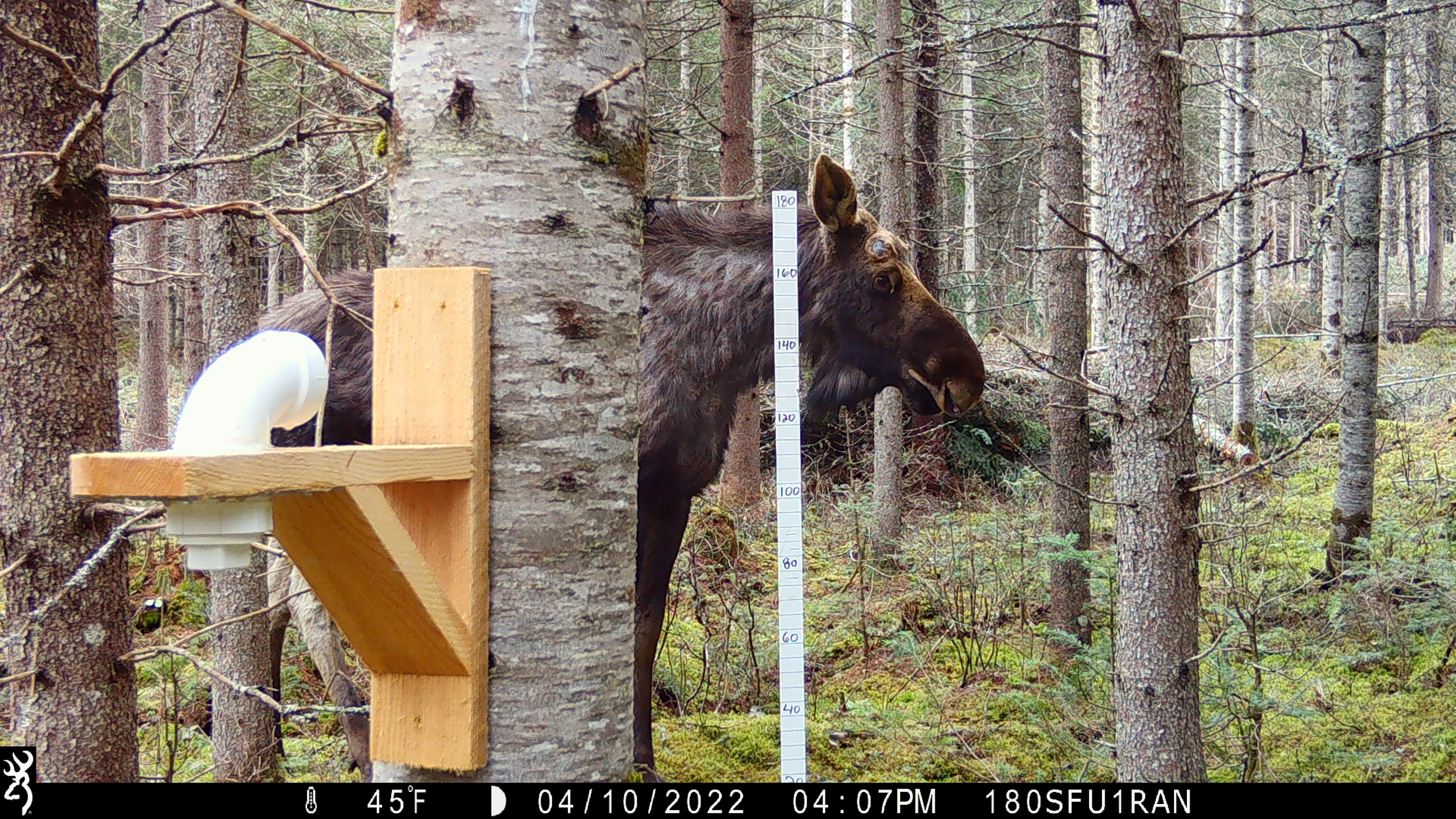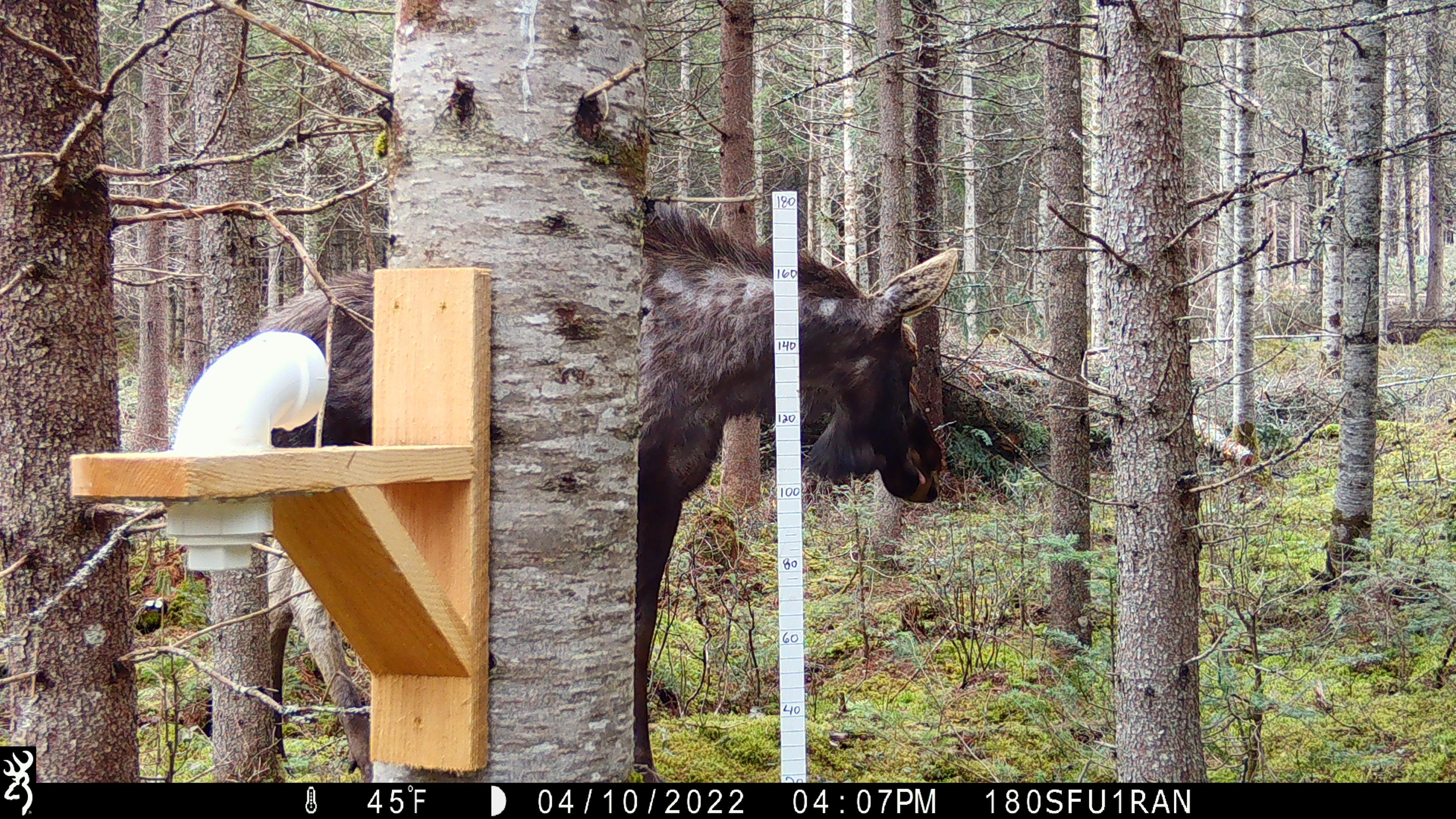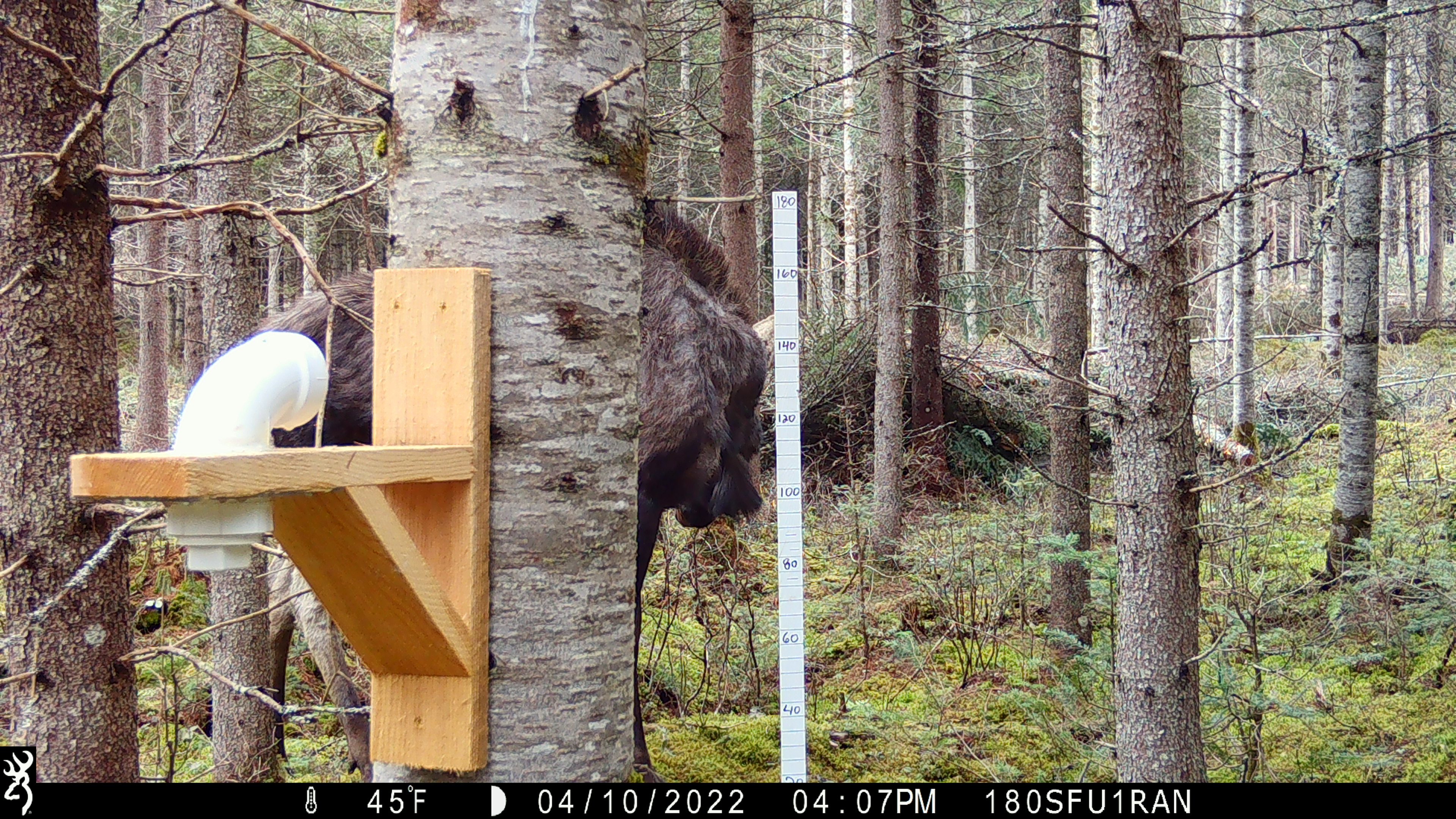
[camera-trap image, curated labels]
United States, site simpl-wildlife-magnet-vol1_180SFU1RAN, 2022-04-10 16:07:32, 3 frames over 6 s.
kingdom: Animalia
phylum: Chordata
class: Mammalia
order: Artiodactyla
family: Cervidae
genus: Alces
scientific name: Alces alces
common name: moose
Moose (Alces alces).